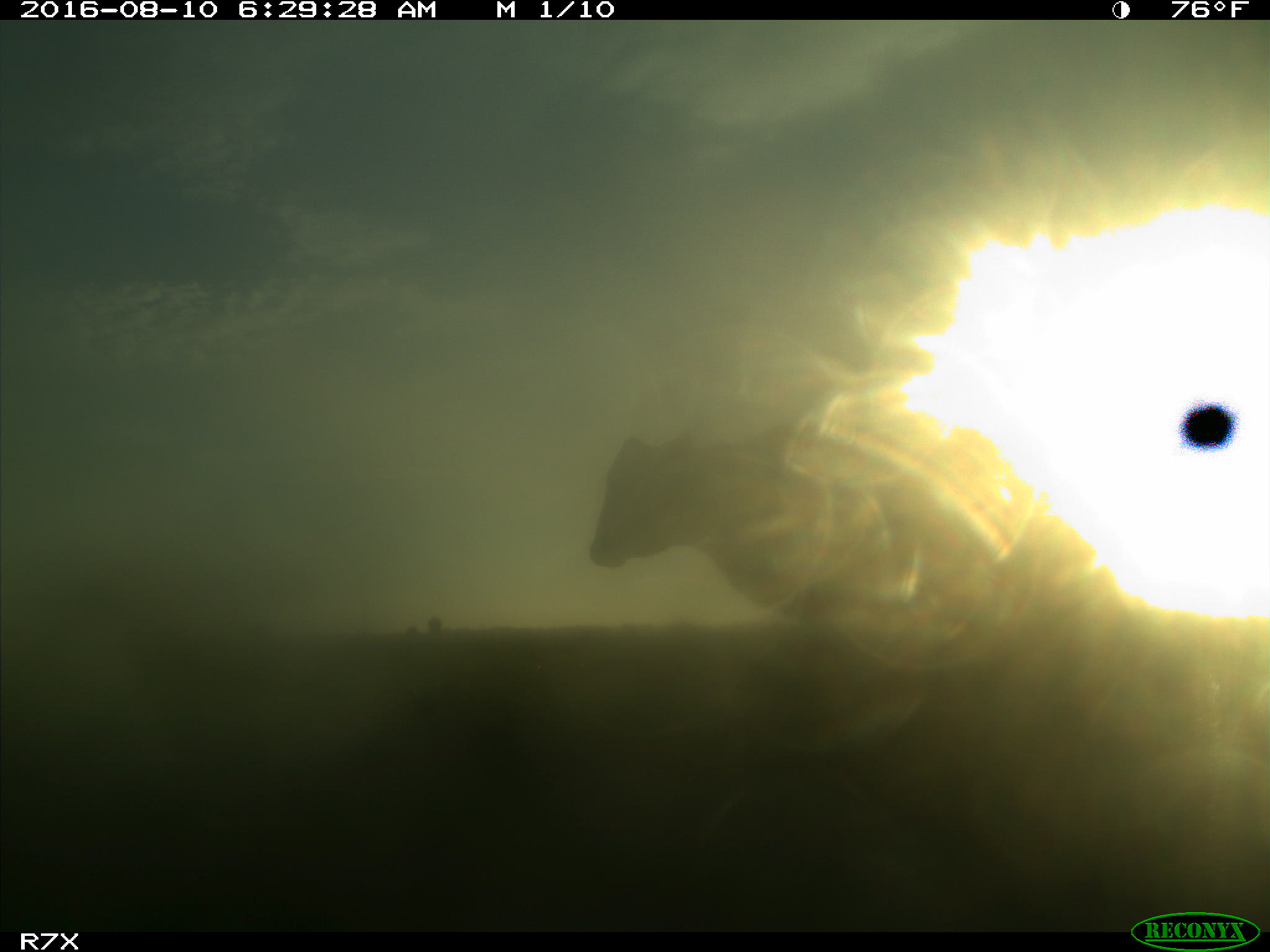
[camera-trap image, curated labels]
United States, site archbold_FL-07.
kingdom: Animalia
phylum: Chordata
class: Mammalia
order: Artiodactyla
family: Bovidae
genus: Bos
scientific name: Bos taurus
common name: domestic cow